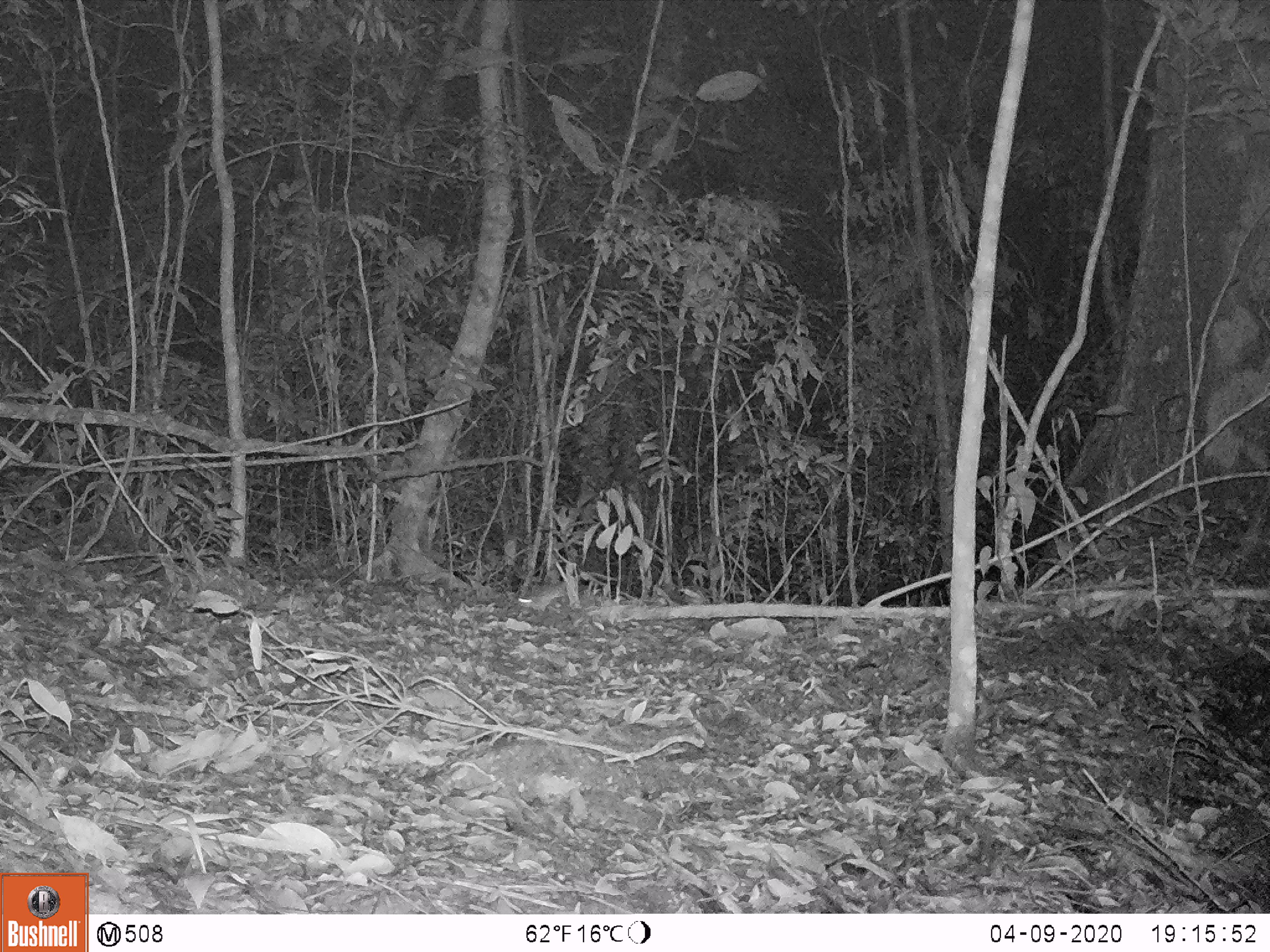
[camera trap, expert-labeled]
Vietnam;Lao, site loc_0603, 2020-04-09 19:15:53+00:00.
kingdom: Animalia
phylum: Chordata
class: Mammalia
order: Artiodactyla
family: Cervidae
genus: Muntiacus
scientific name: Muntiacus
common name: muntjacs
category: unidentified muntjac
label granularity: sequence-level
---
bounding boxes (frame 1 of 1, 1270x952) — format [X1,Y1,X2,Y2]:
unidentified muntjac: [517,581,584,612]